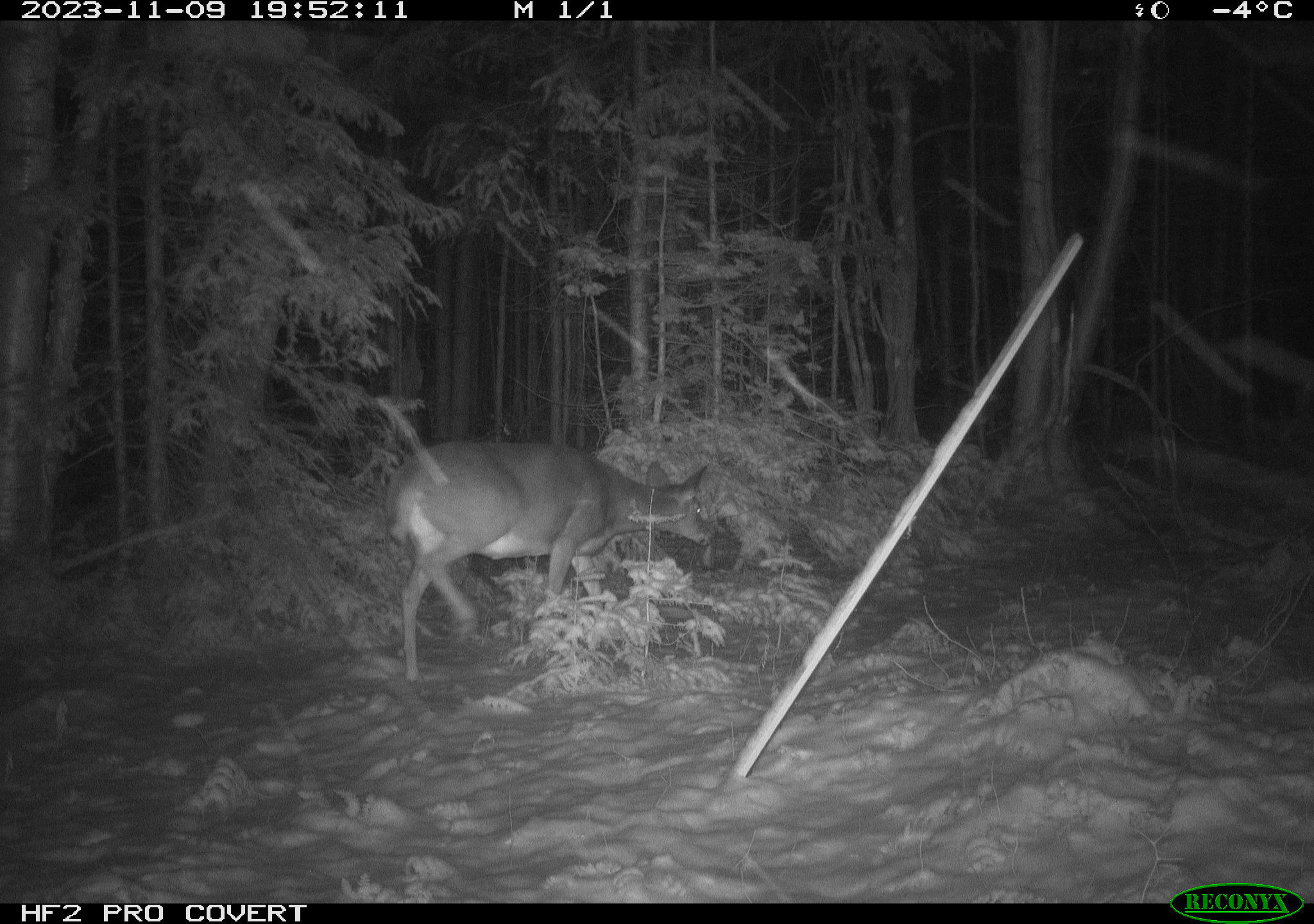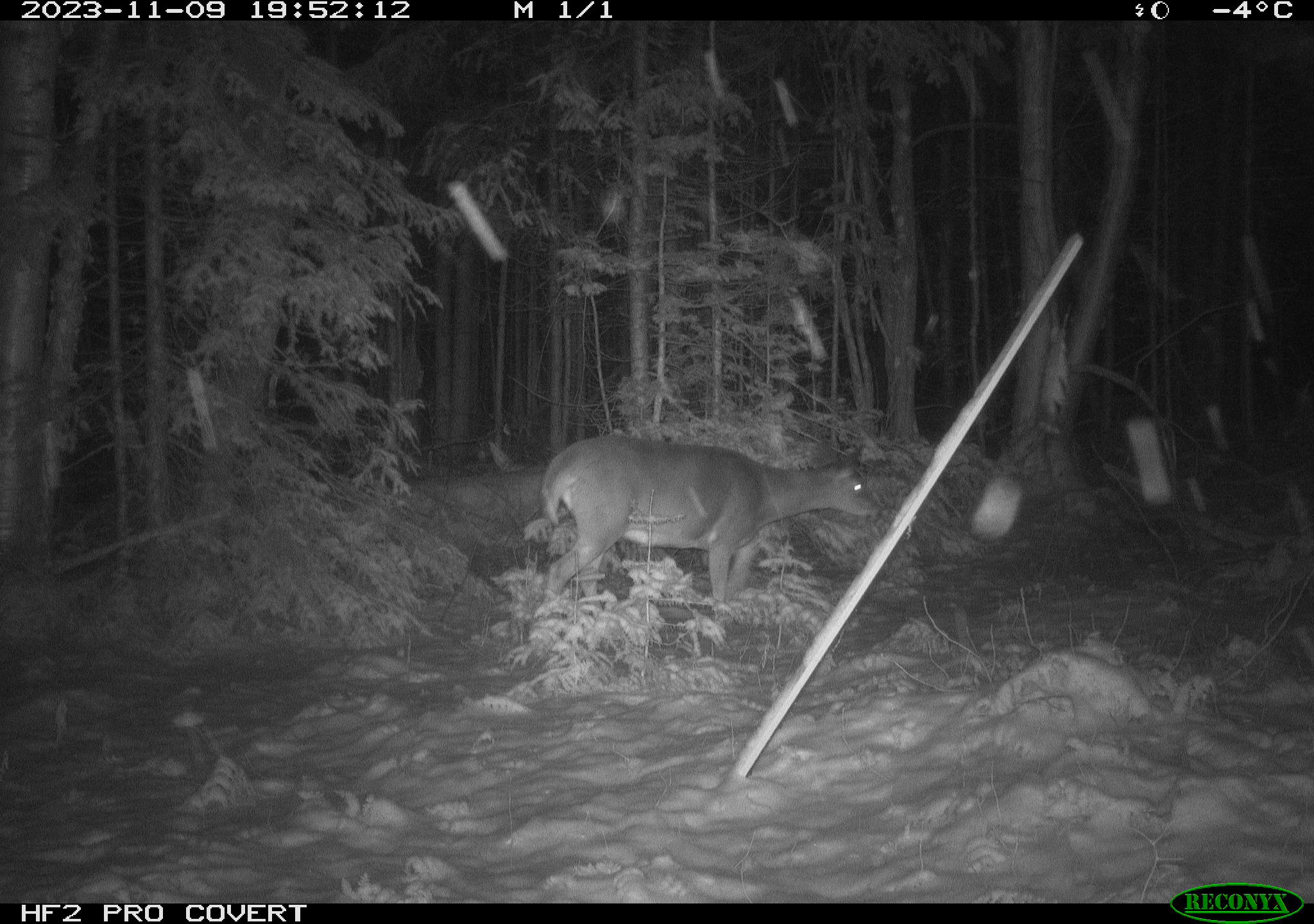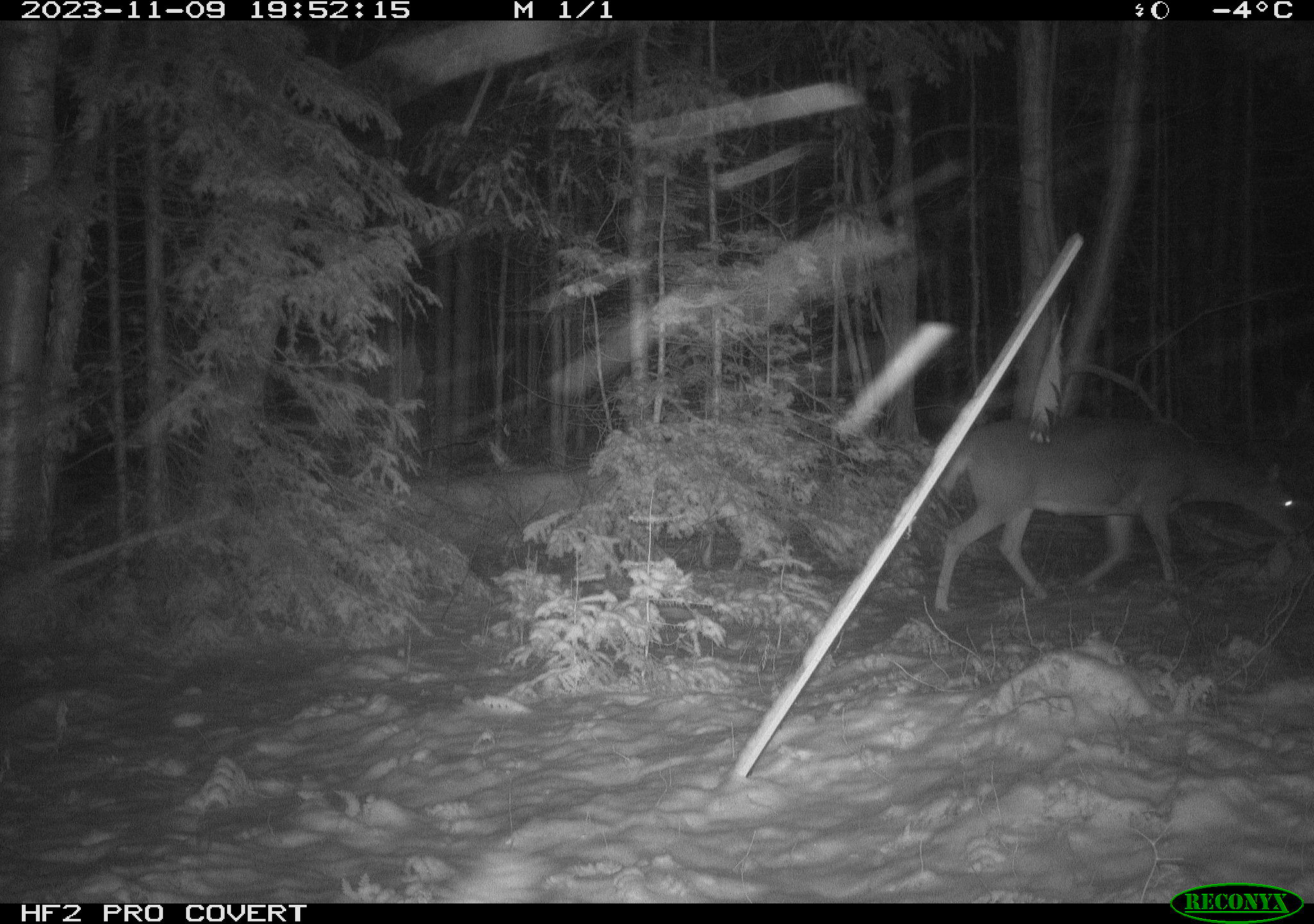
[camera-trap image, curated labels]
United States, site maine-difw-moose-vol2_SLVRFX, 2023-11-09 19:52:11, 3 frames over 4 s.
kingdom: Animalia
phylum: Chordata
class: Mammalia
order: Artiodactyla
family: Cervidae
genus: Odocoileus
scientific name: Odocoileus virginianus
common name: white-tailed deer